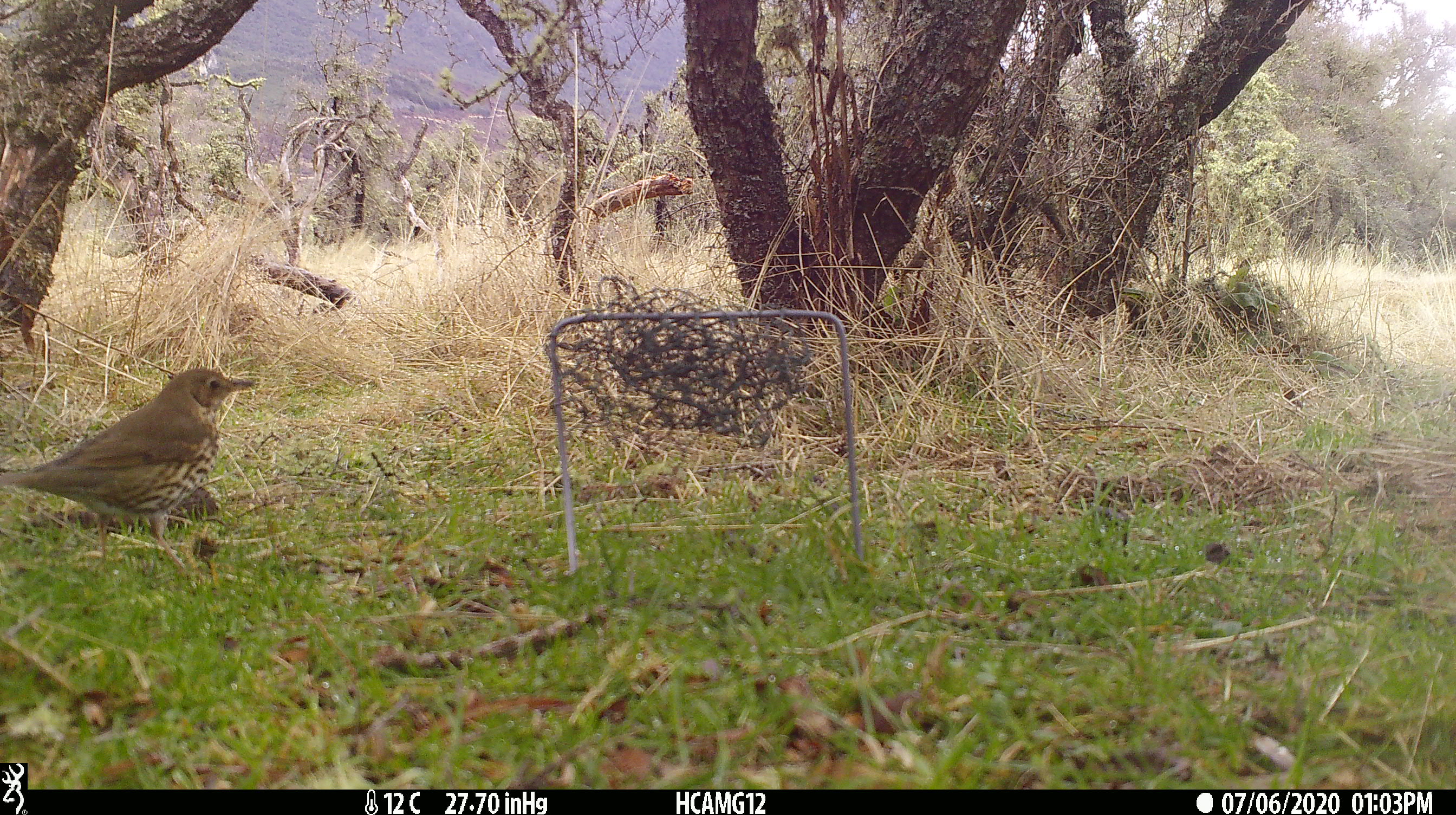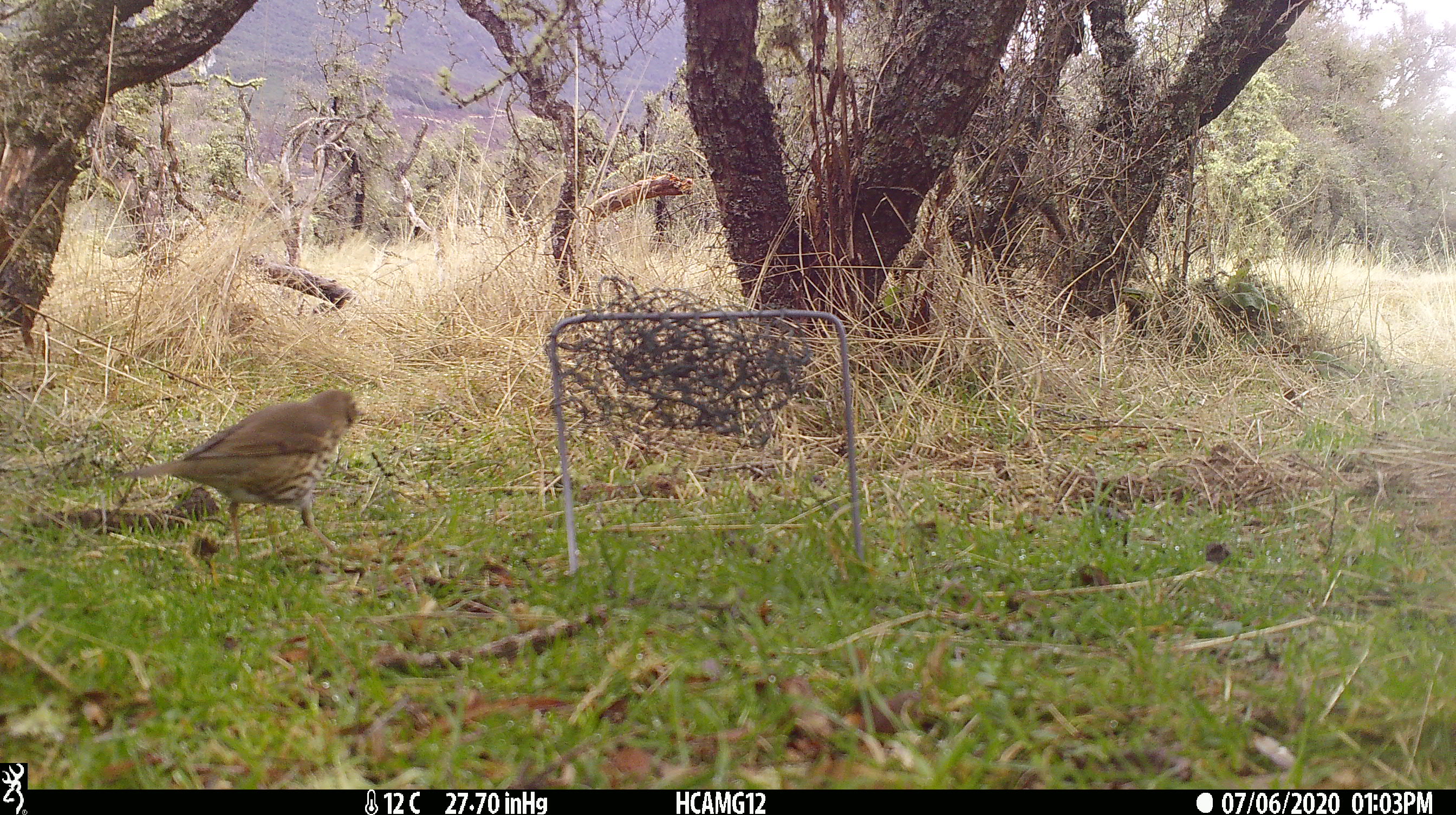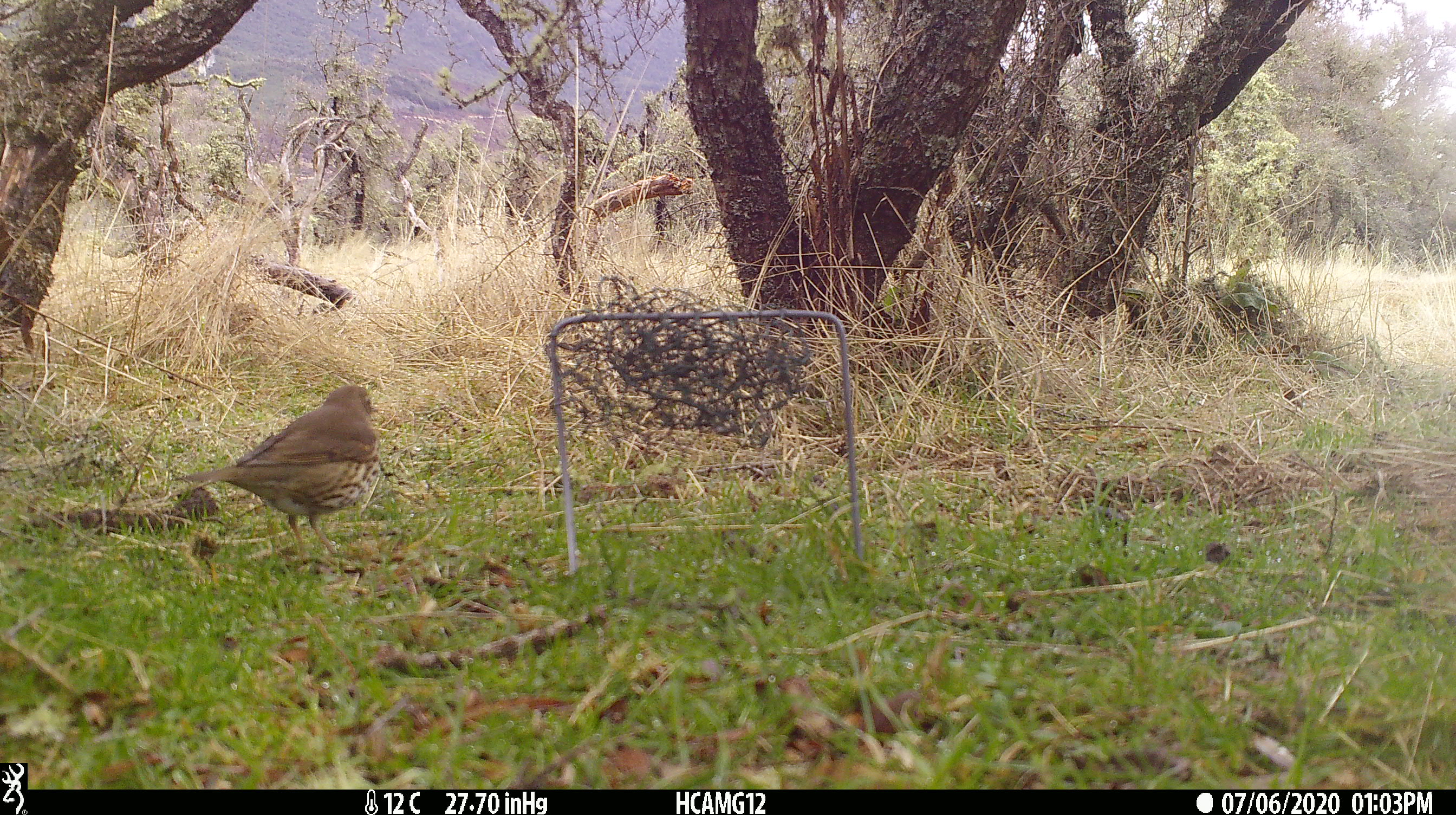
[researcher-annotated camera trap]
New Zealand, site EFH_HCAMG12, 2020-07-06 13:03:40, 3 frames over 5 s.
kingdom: Animalia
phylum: Chordata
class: Aves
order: Passeriformes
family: Turdidae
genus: Turdus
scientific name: Turdus philomelos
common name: song thrush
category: thrush